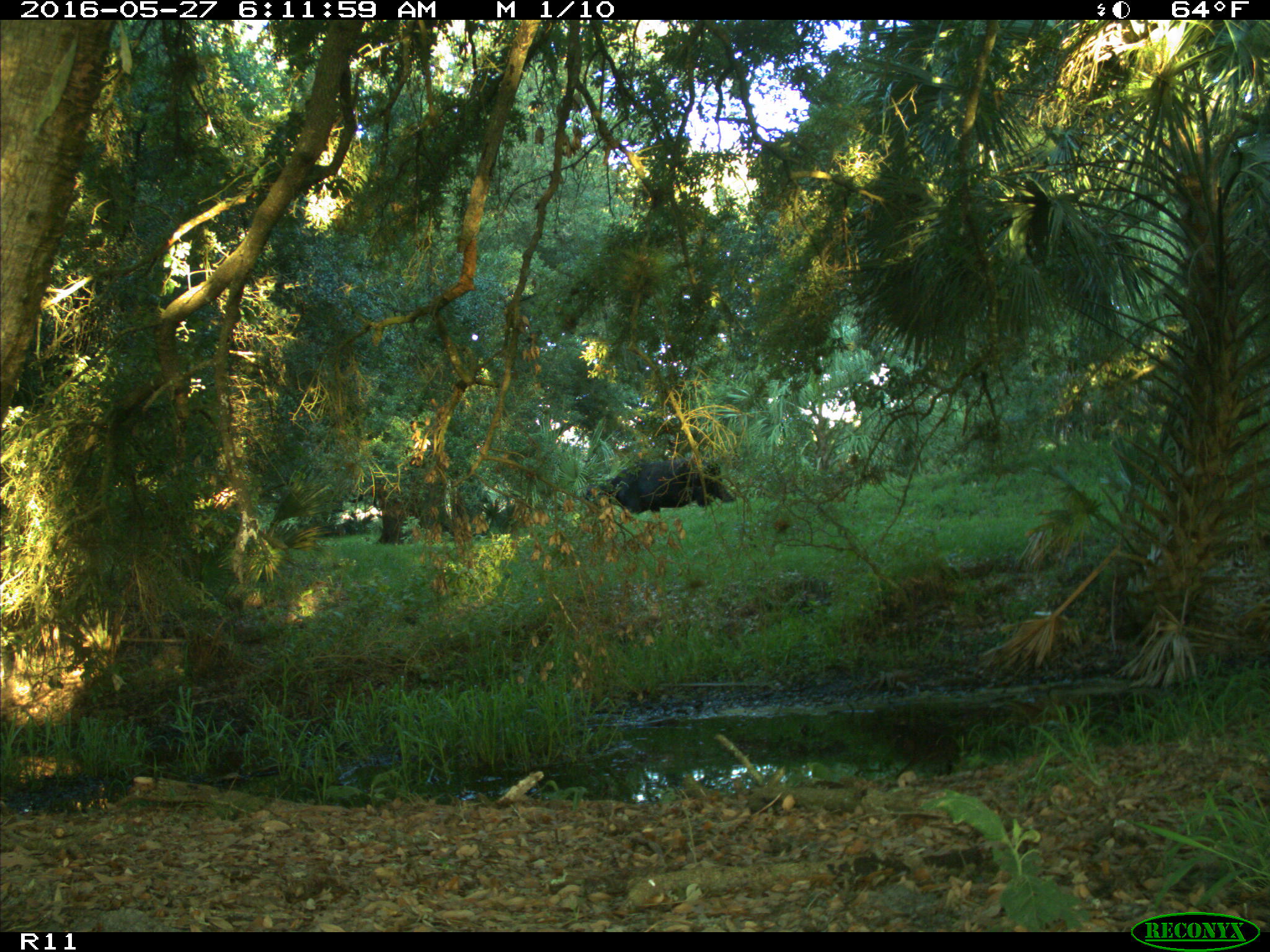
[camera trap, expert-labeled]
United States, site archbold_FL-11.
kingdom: Animalia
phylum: Chordata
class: Mammalia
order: Artiodactyla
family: Bovidae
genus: Bos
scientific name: Bos taurus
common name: domestic cow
Bos taurus (domestic cow).